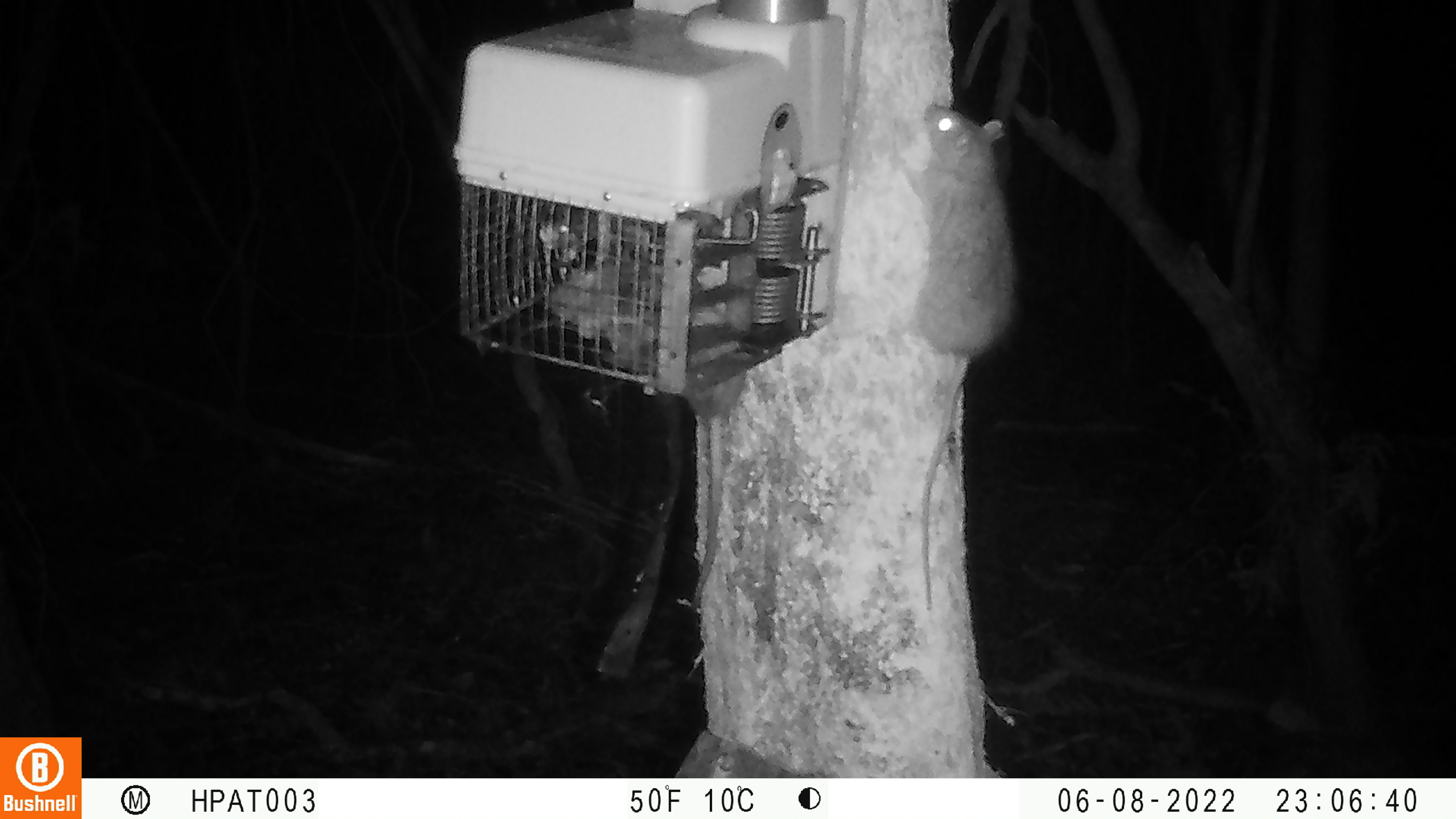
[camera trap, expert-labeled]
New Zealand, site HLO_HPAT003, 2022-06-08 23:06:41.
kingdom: Animalia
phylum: Chordata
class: Mammalia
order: Rodentia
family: Muridae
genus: Rattus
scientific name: Rattus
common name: rat